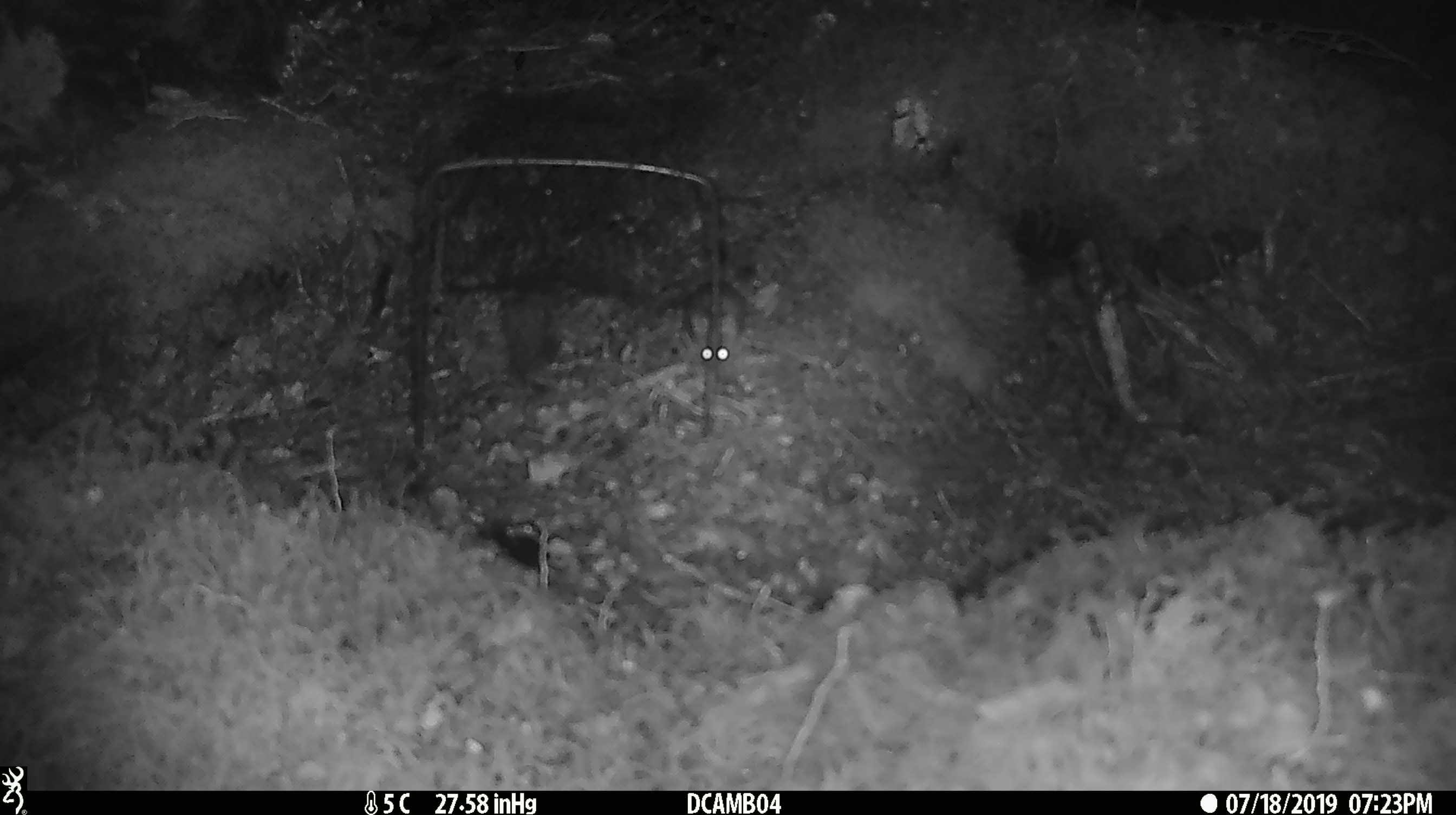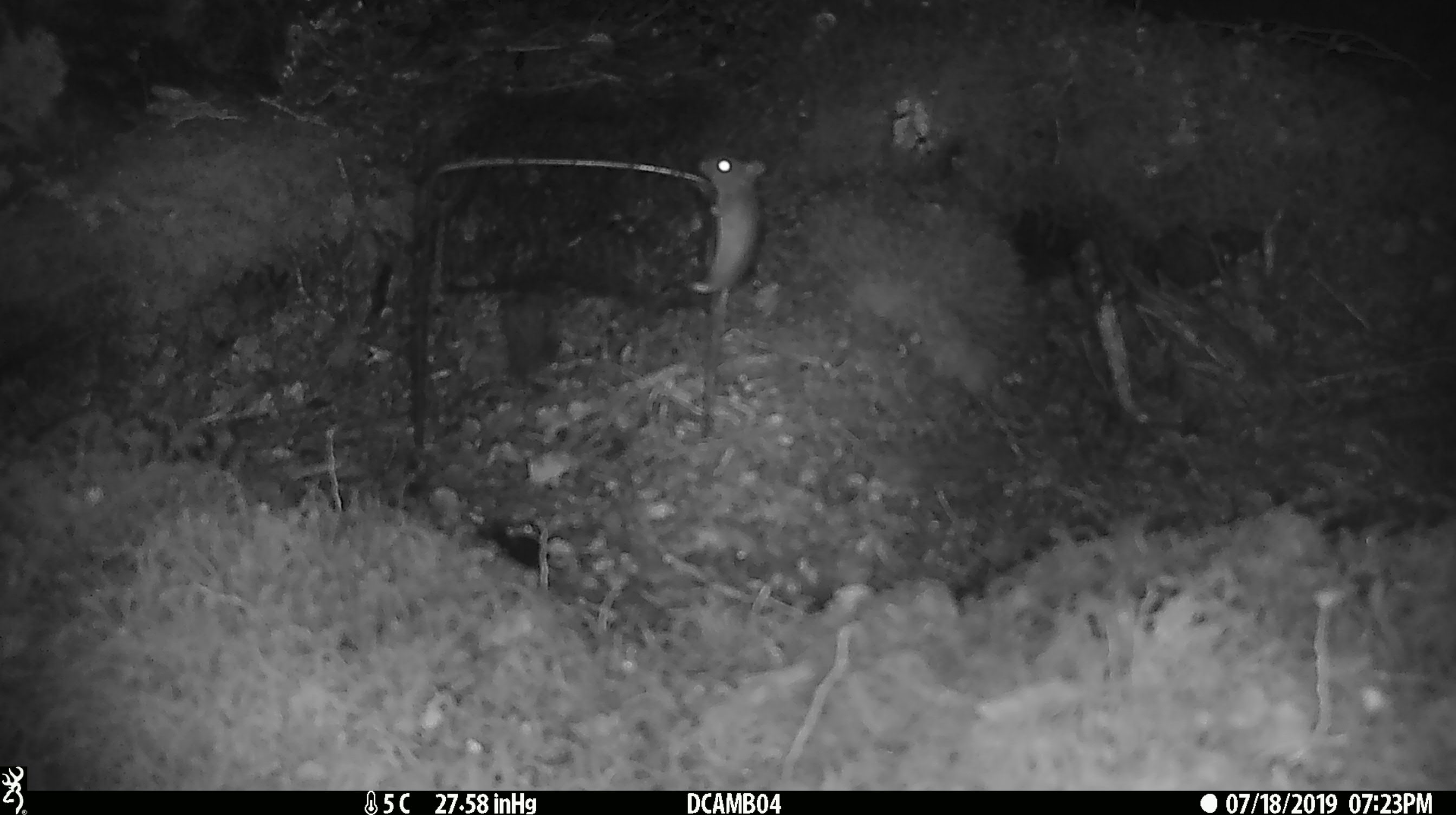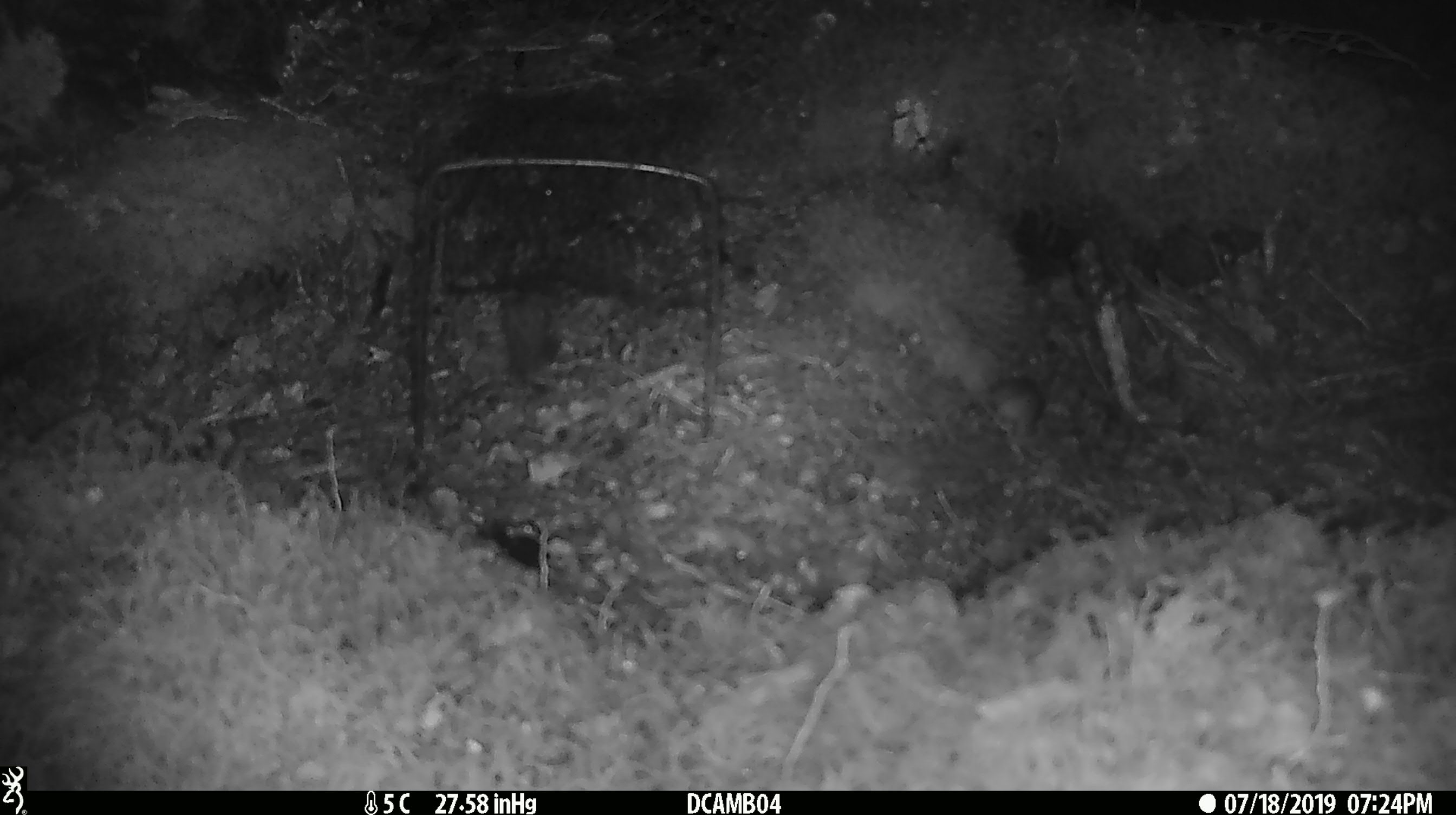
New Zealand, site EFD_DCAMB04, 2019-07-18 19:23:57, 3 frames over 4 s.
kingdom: Animalia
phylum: Chordata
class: Mammalia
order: Rodentia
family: Muridae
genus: Mus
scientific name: Mus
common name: mouse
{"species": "mouse (Mus)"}